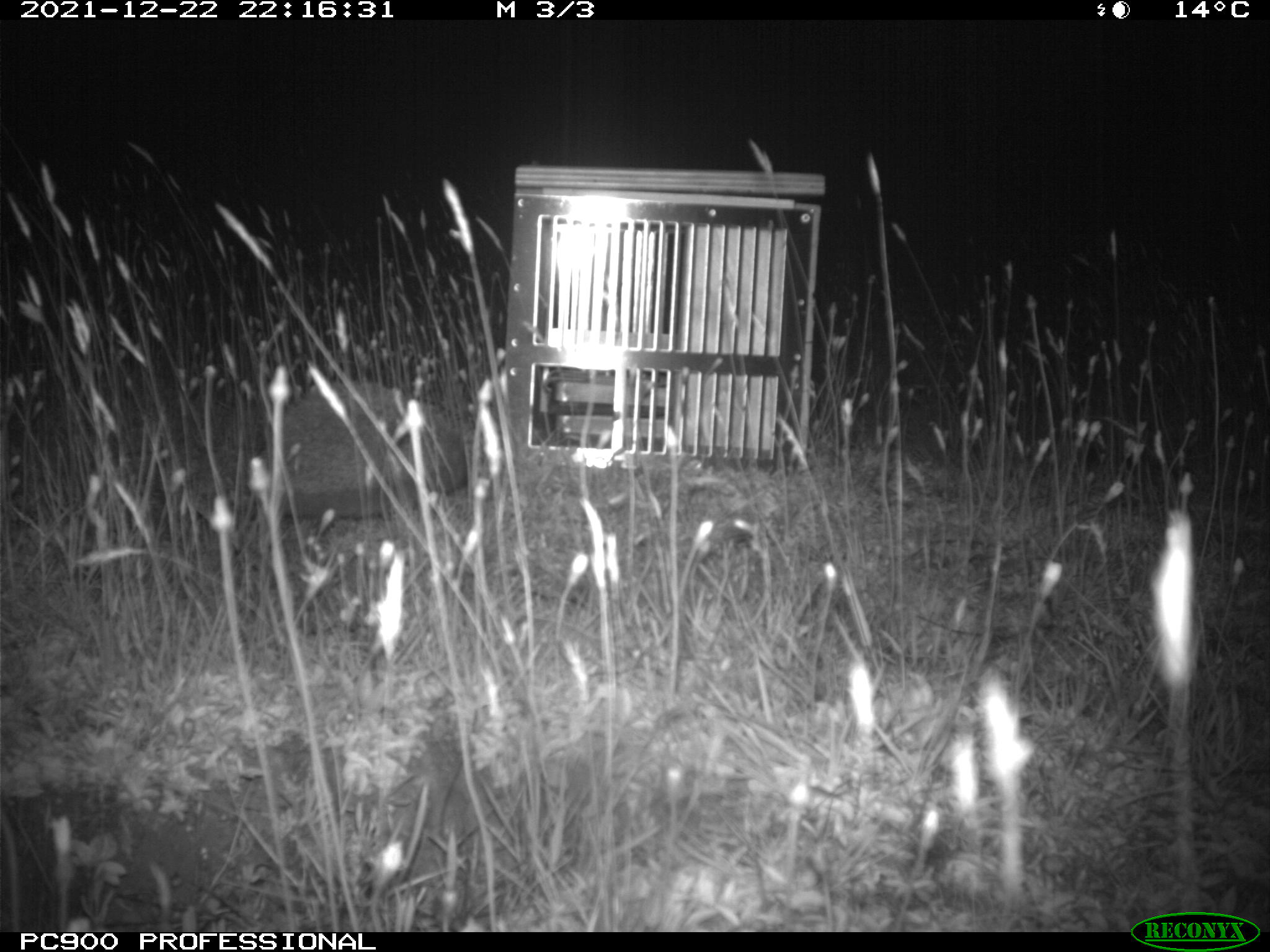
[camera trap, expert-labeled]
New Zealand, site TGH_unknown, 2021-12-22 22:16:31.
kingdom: Animalia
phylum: Chordata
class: Mammalia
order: Eulipotyphla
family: Erinaceidae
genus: Erinaceus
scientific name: Erinaceus europaeus europaeus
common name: european hedgehog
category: hedgehog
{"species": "hedgehog (european hedgehog) (Erinaceus europaeus europaeus)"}